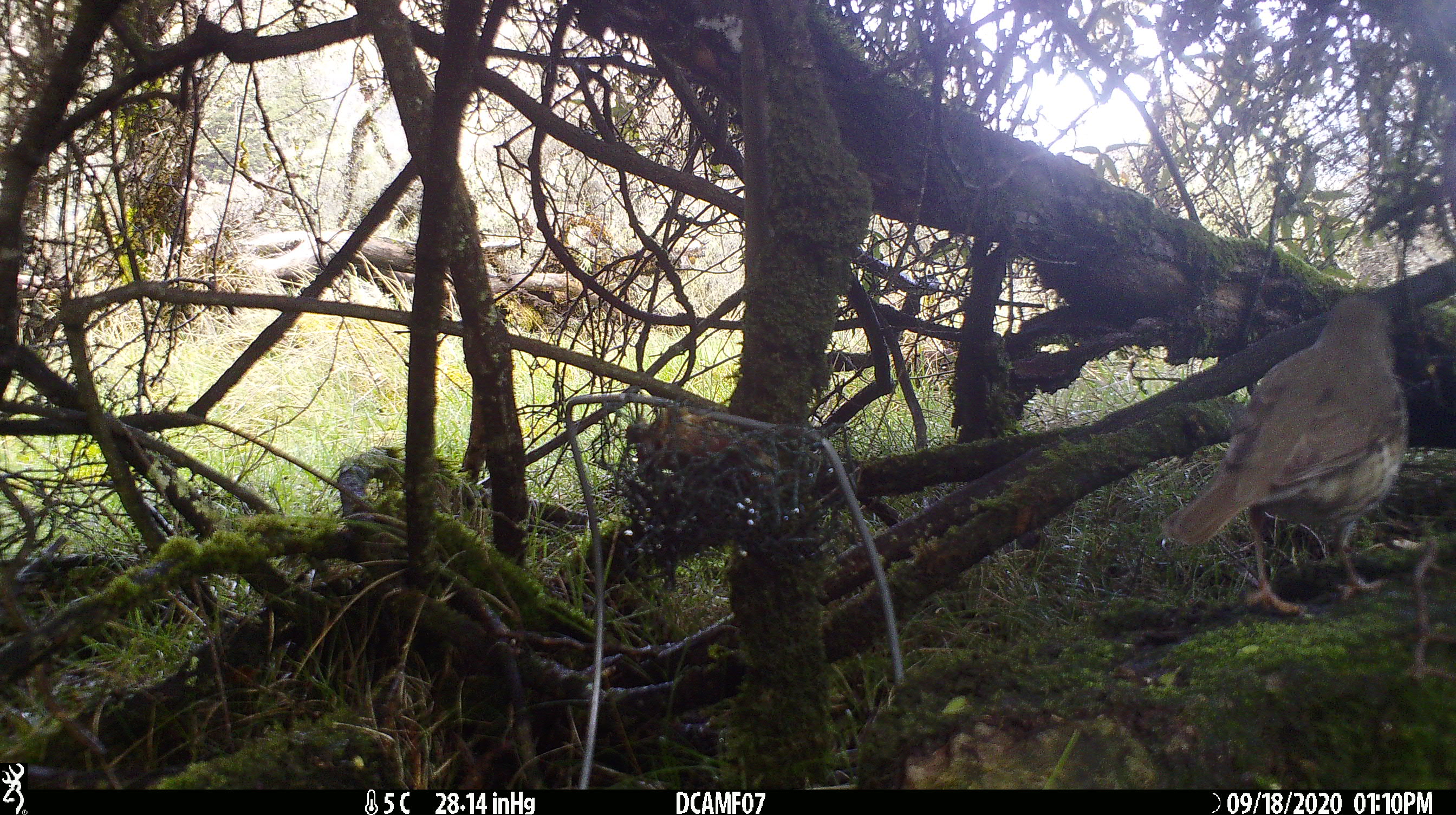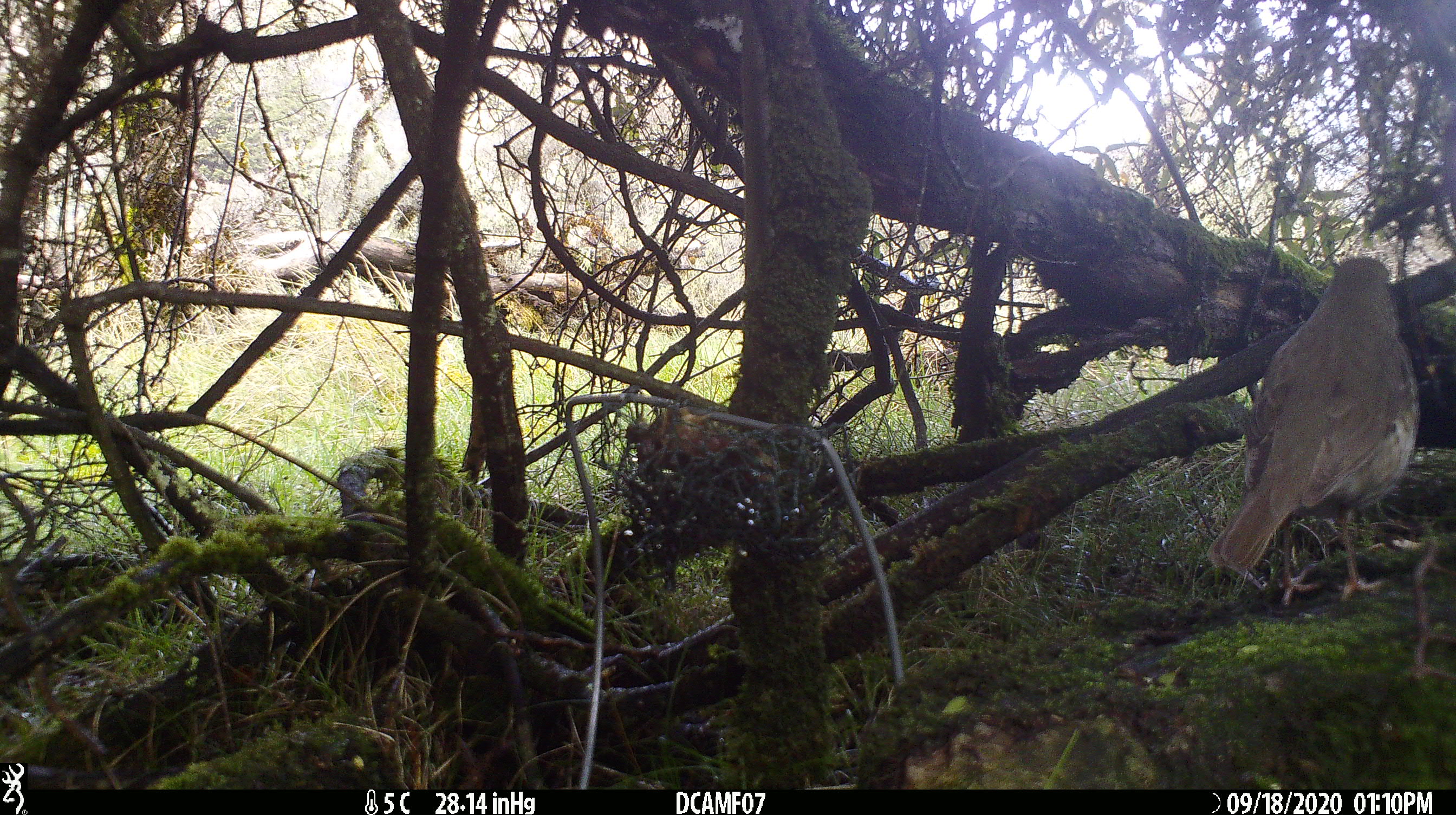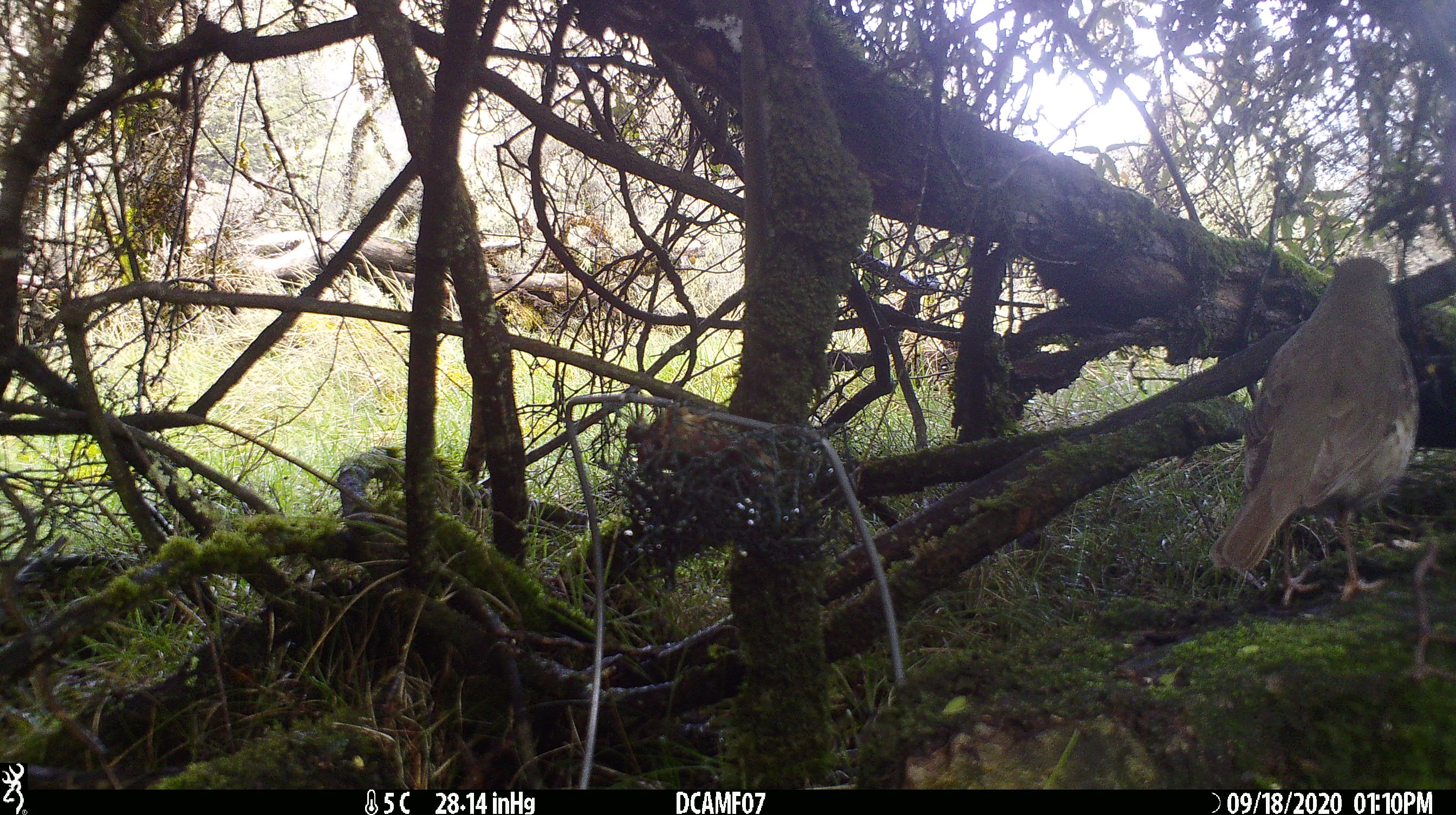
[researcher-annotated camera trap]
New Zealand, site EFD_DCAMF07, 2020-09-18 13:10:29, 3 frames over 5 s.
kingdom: Animalia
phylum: Chordata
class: Aves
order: Passeriformes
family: Turdidae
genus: Turdus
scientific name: Turdus philomelos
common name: song thrush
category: thrush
Thrush (song thrush) (Turdus philomelos).